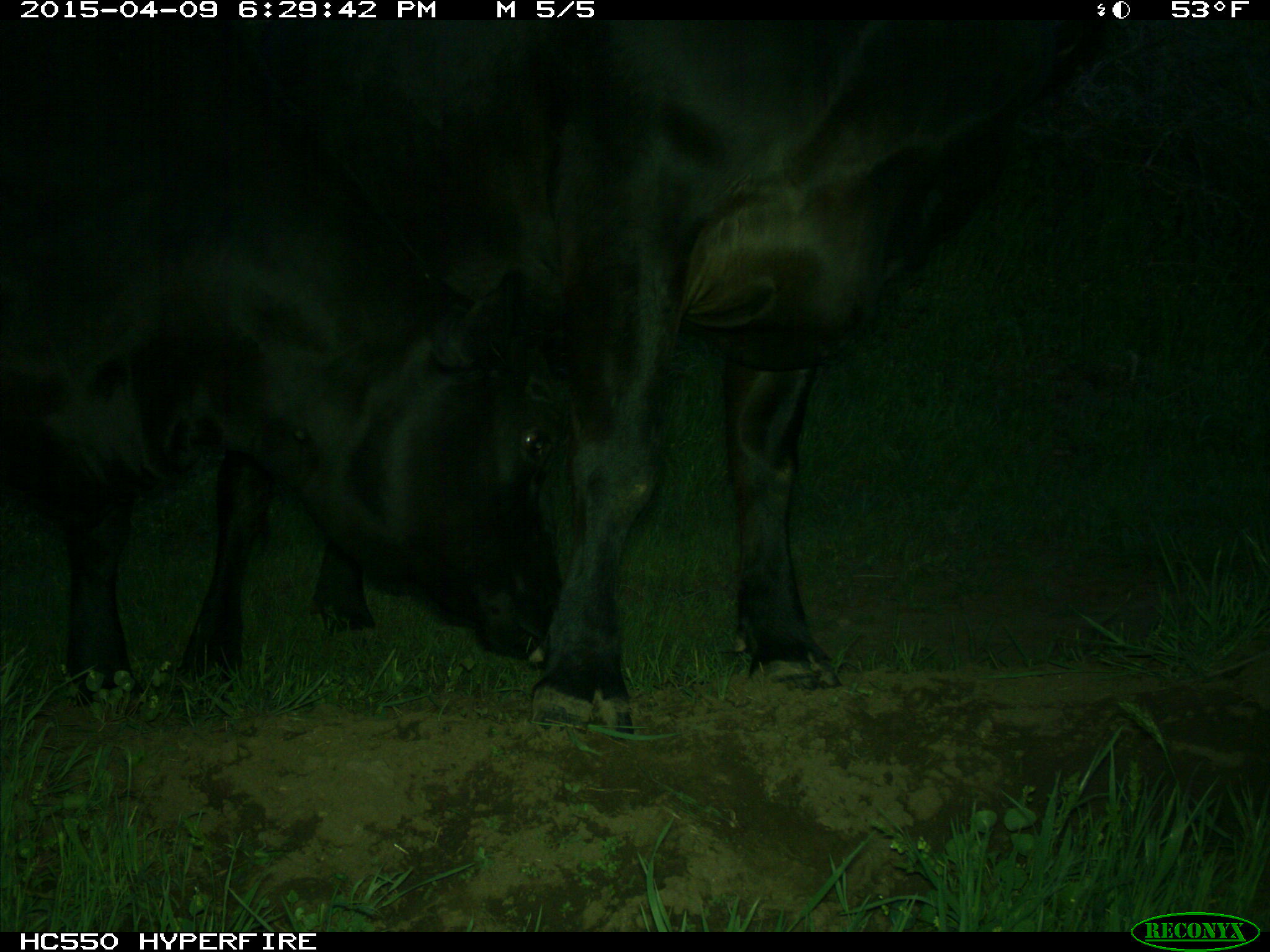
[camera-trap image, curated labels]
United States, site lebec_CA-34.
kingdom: Animalia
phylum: Chordata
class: Mammalia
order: Artiodactyla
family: Bovidae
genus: Bos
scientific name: Bos taurus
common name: domestic cow